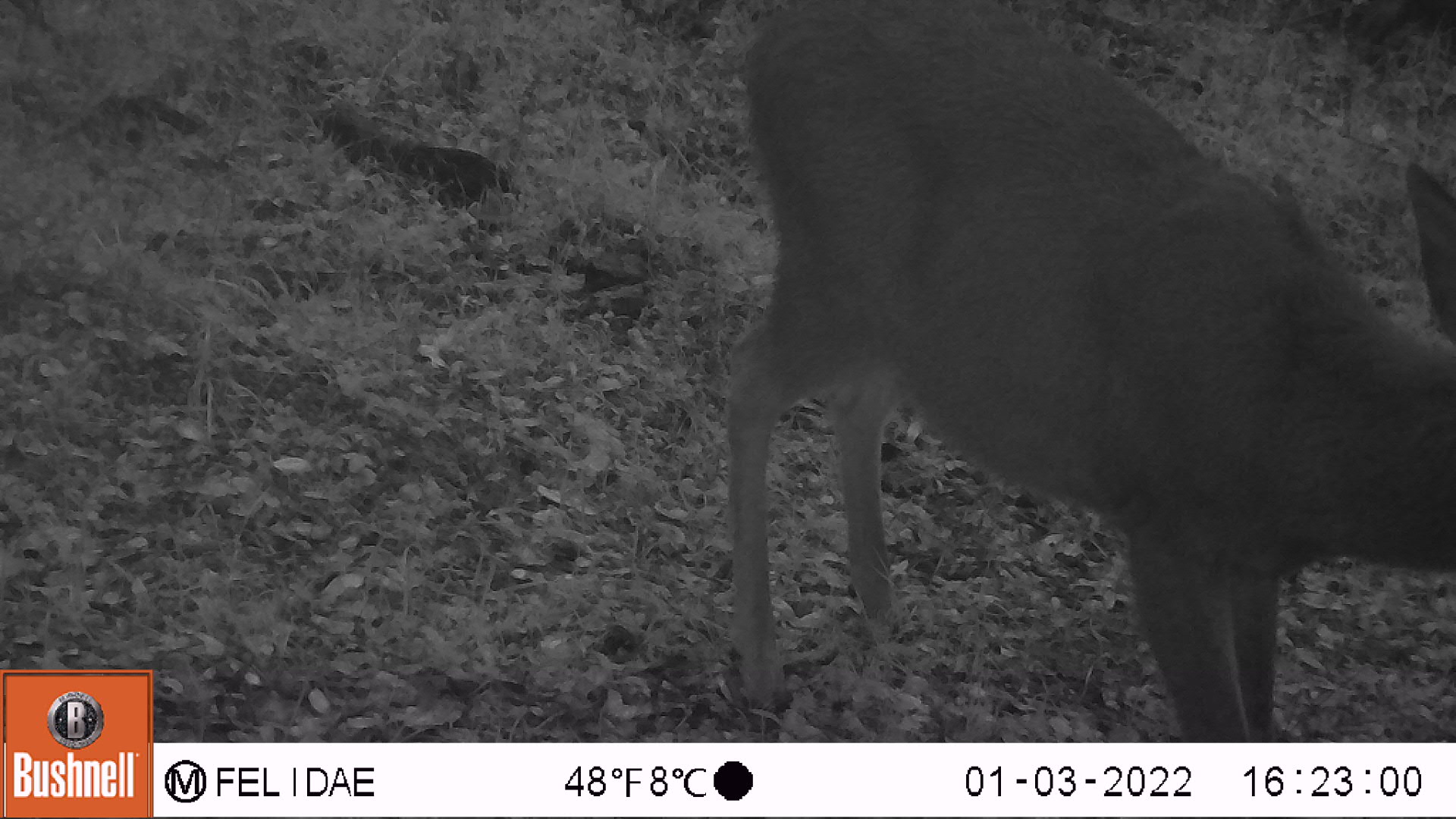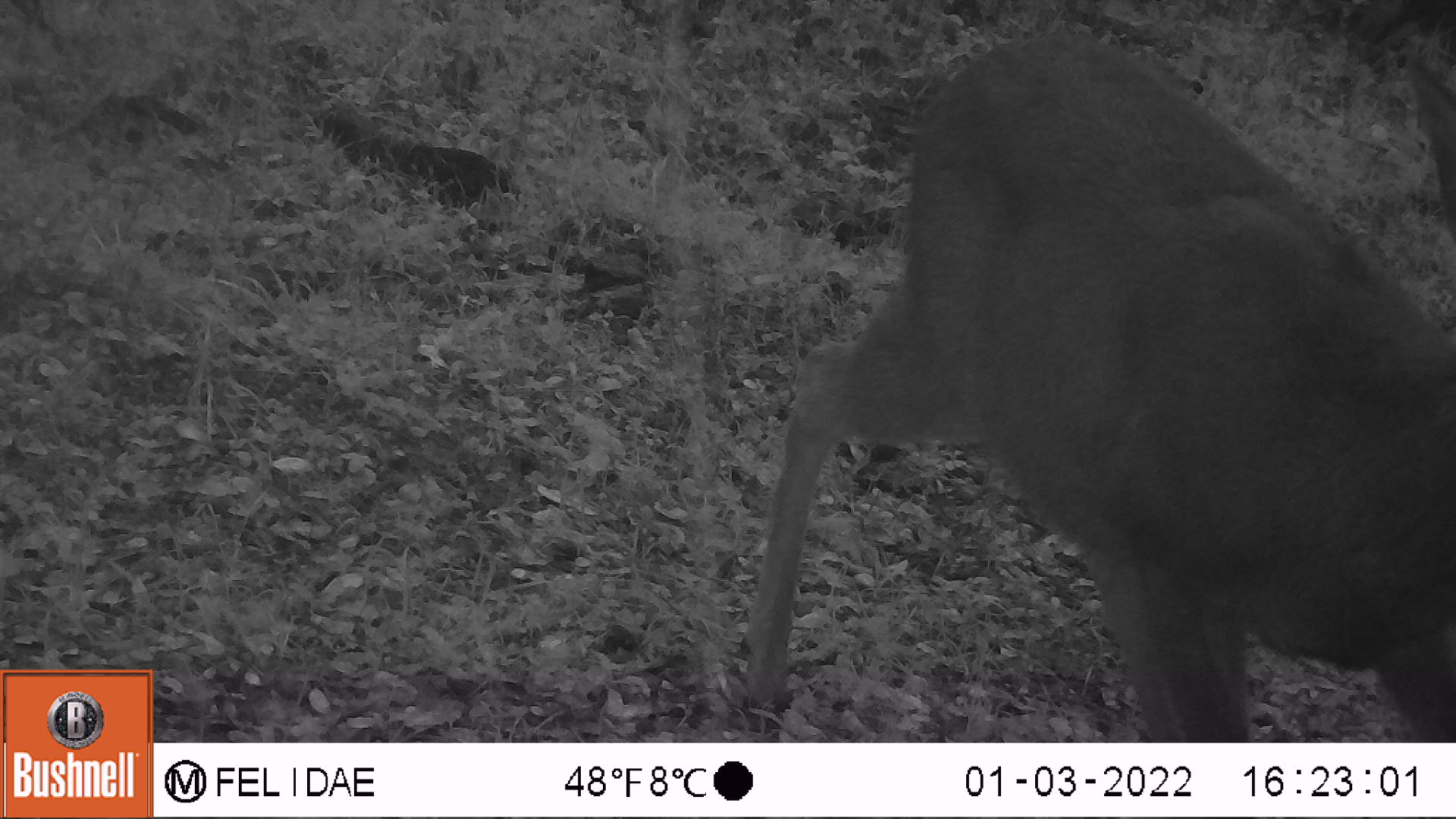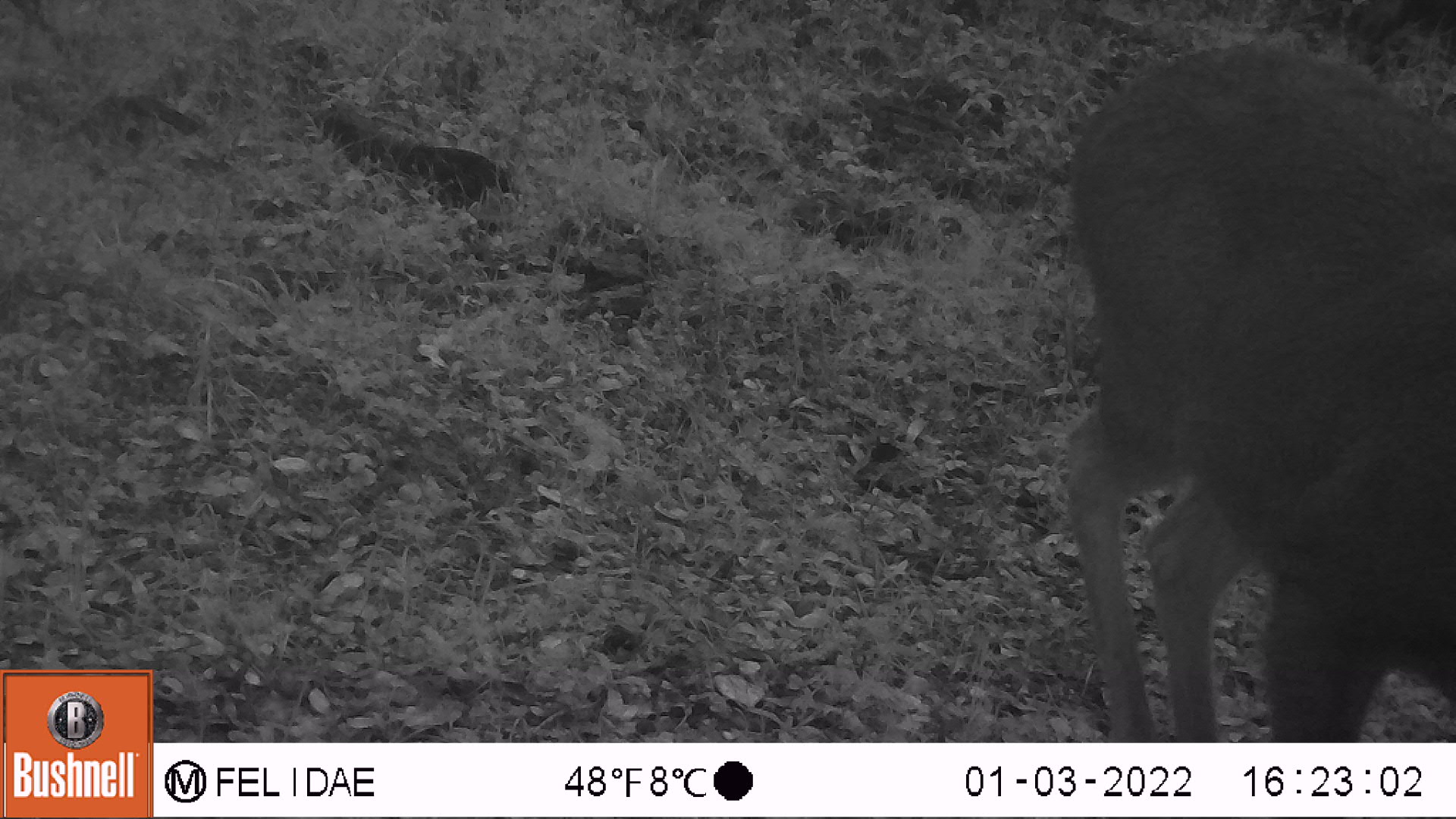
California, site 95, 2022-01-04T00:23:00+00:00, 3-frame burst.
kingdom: Animalia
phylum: Chordata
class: Mammalia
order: Artiodactyla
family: Cervidae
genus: Odocoileus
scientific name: Odocoileus hemionus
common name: mule deer